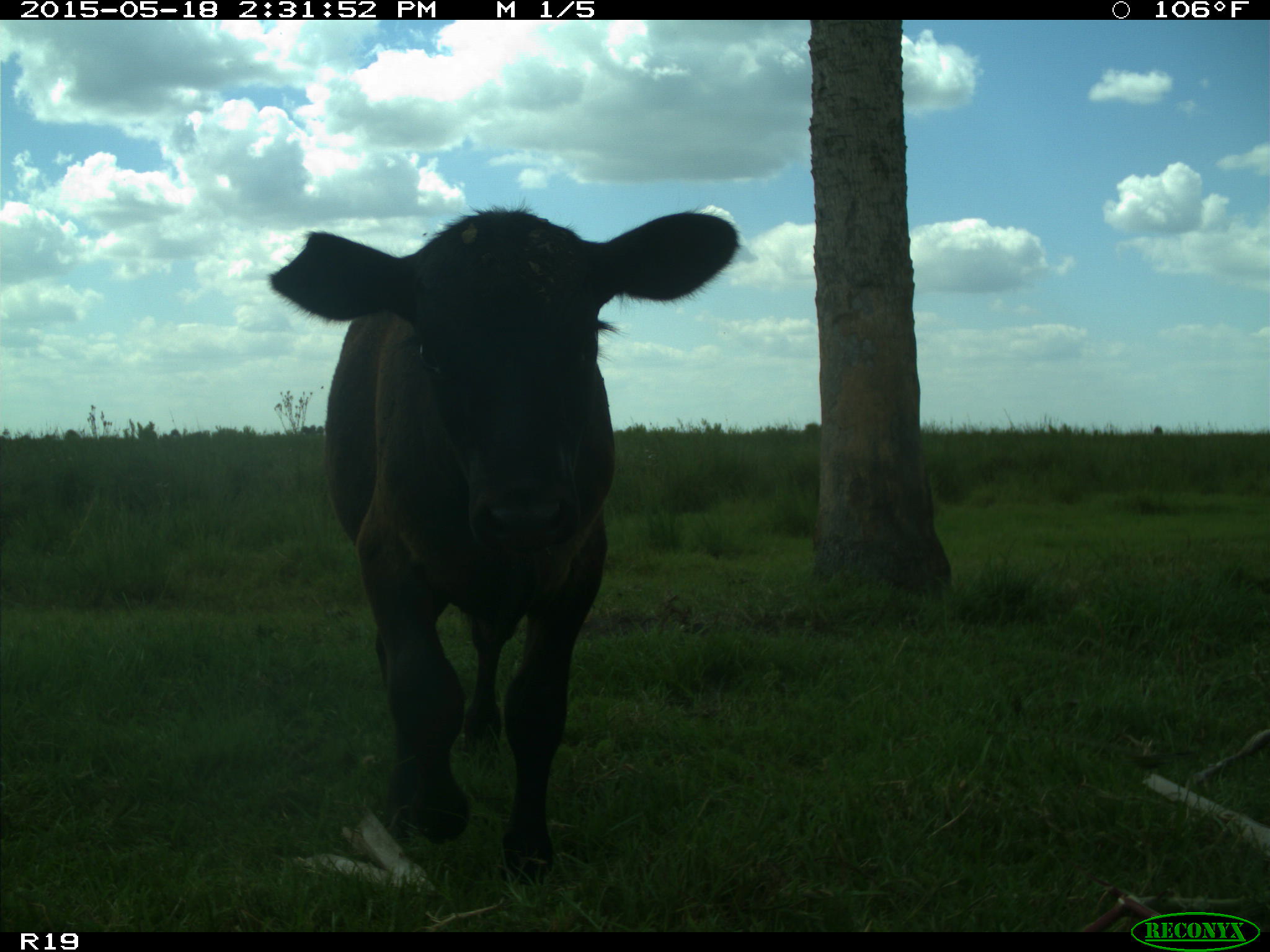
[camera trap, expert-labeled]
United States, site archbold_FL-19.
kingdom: Animalia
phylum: Chordata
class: Mammalia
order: Artiodactyla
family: Bovidae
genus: Bos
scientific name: Bos taurus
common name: domestic cow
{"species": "Bos taurus (domestic cow)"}